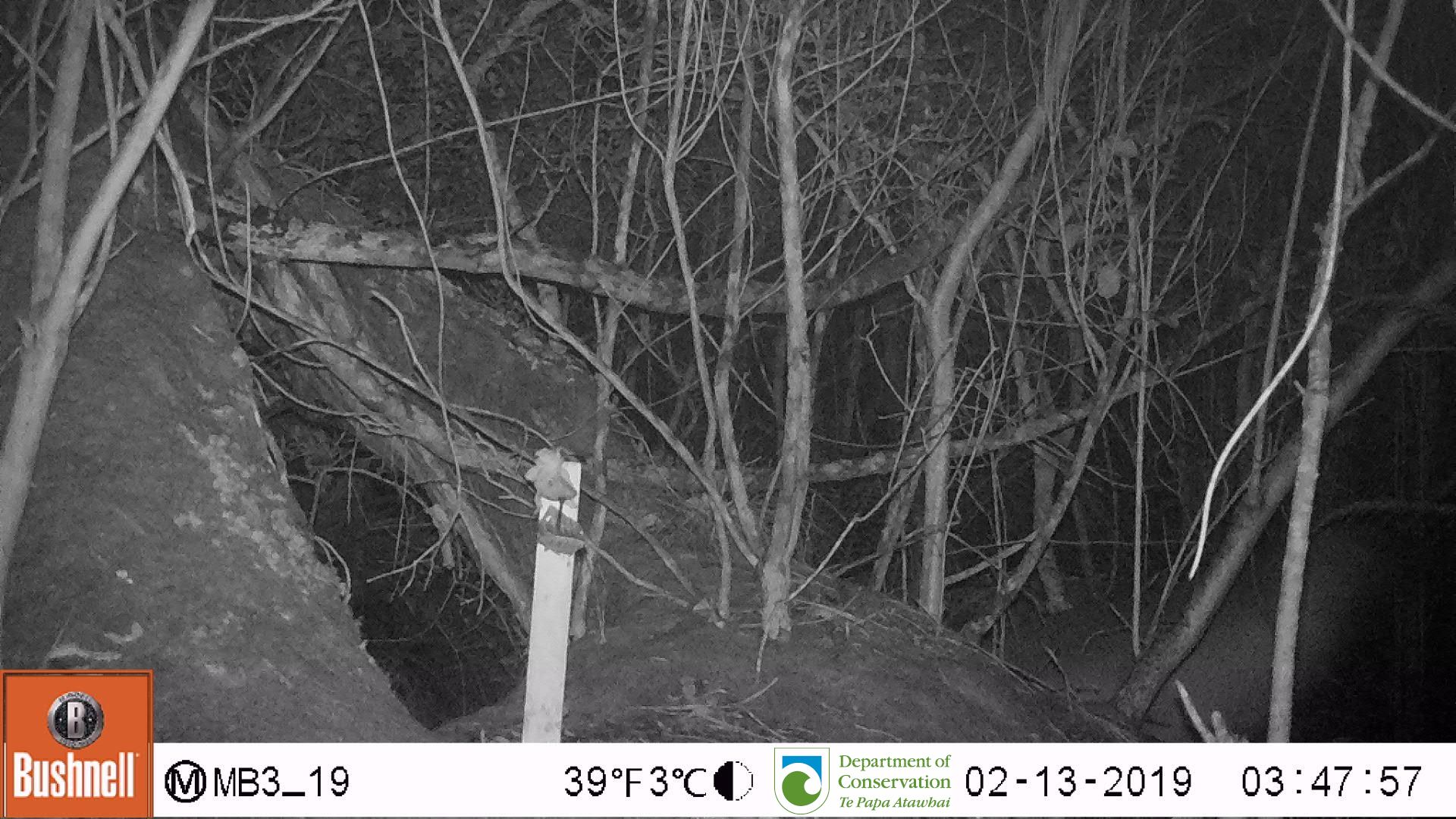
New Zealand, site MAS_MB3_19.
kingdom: Animalia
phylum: Chordata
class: Mammalia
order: Carnivora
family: Otariidae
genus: Phocarctos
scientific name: Phocarctos hookeri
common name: new zealand sea lion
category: sealion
Sealion (new zealand sea lion) (Phocarctos hookeri).